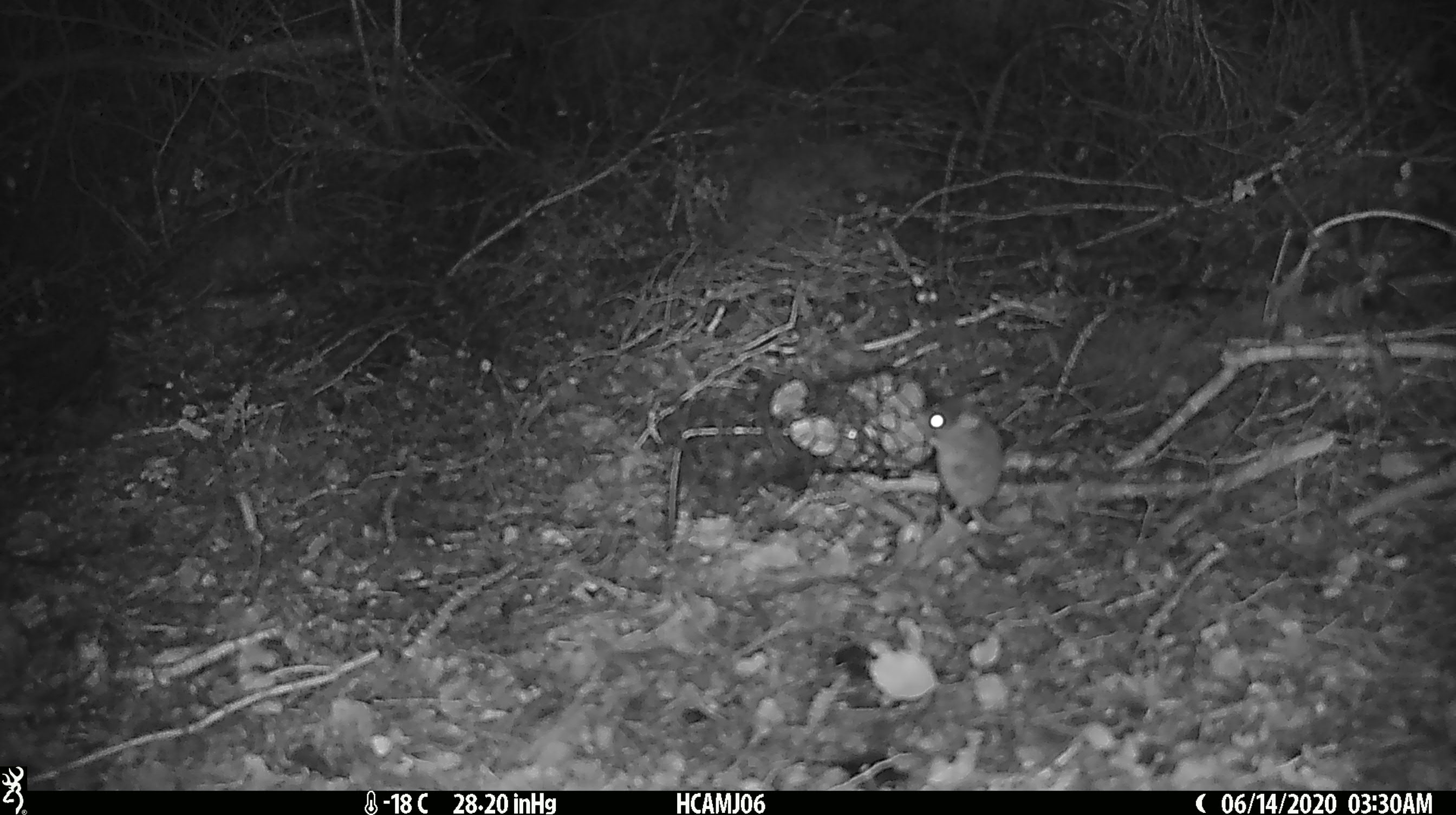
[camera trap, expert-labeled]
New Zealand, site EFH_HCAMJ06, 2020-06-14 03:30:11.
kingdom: Animalia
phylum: Chordata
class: Mammalia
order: Rodentia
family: Muridae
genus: Mus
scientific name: Mus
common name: mouse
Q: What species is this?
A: Mouse (Mus).